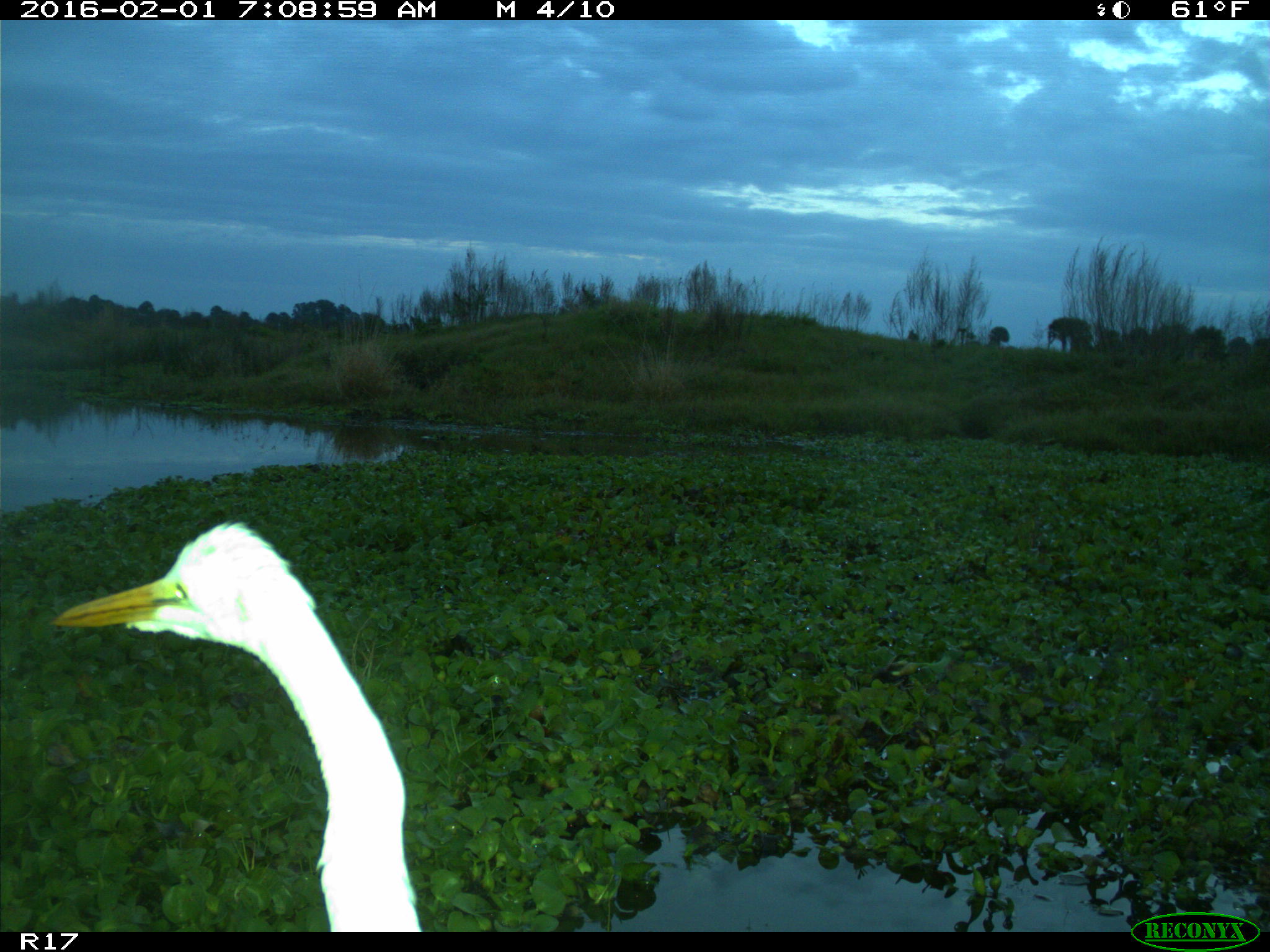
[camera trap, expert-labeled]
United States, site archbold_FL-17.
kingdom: Animalia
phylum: Chordata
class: Aves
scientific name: Aves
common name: birds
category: unidentified bird